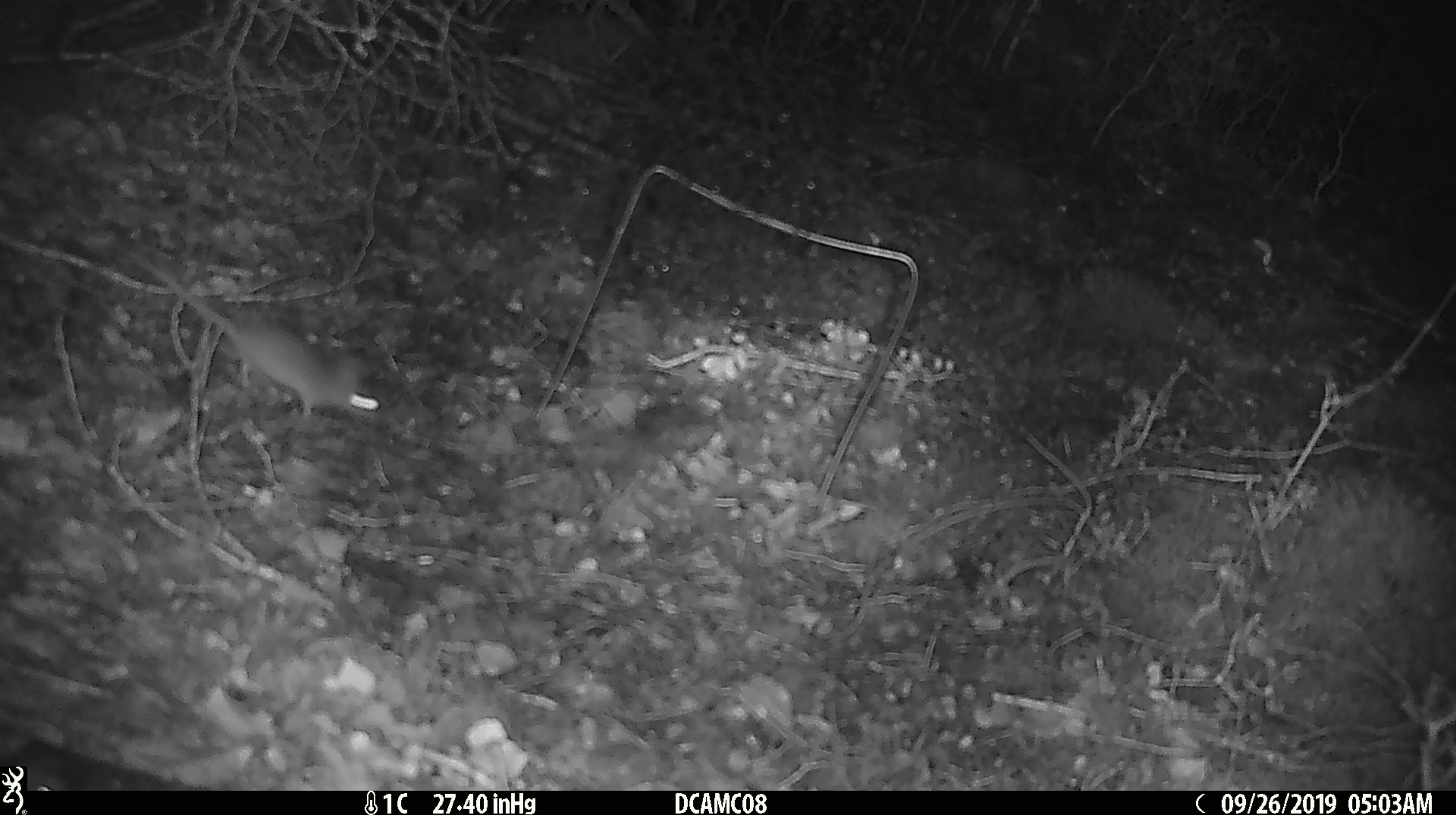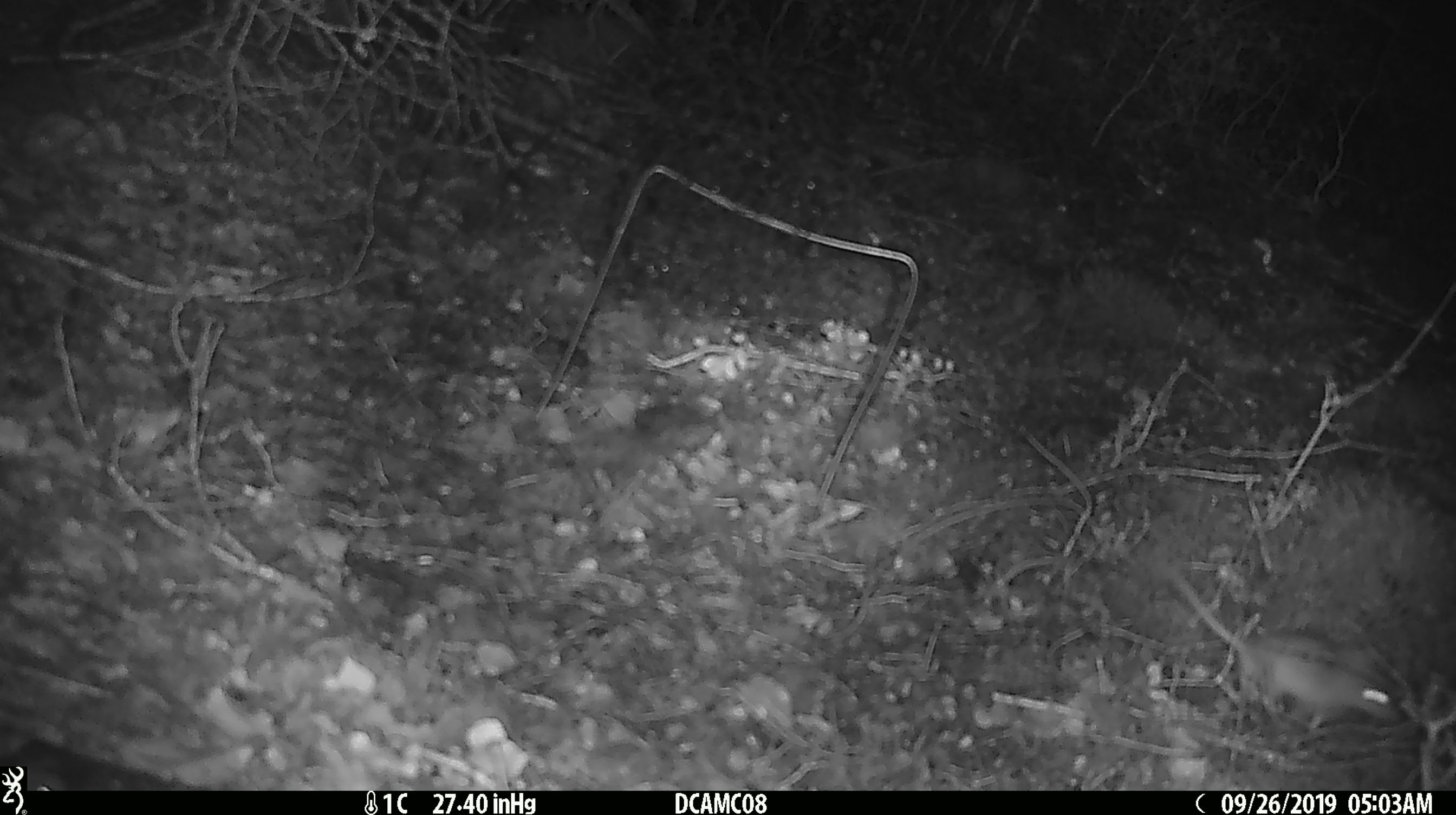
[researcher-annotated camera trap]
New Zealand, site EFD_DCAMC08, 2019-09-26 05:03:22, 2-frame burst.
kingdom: Animalia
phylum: Chordata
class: Mammalia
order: Rodentia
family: Muridae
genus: Mus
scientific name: Mus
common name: mouse